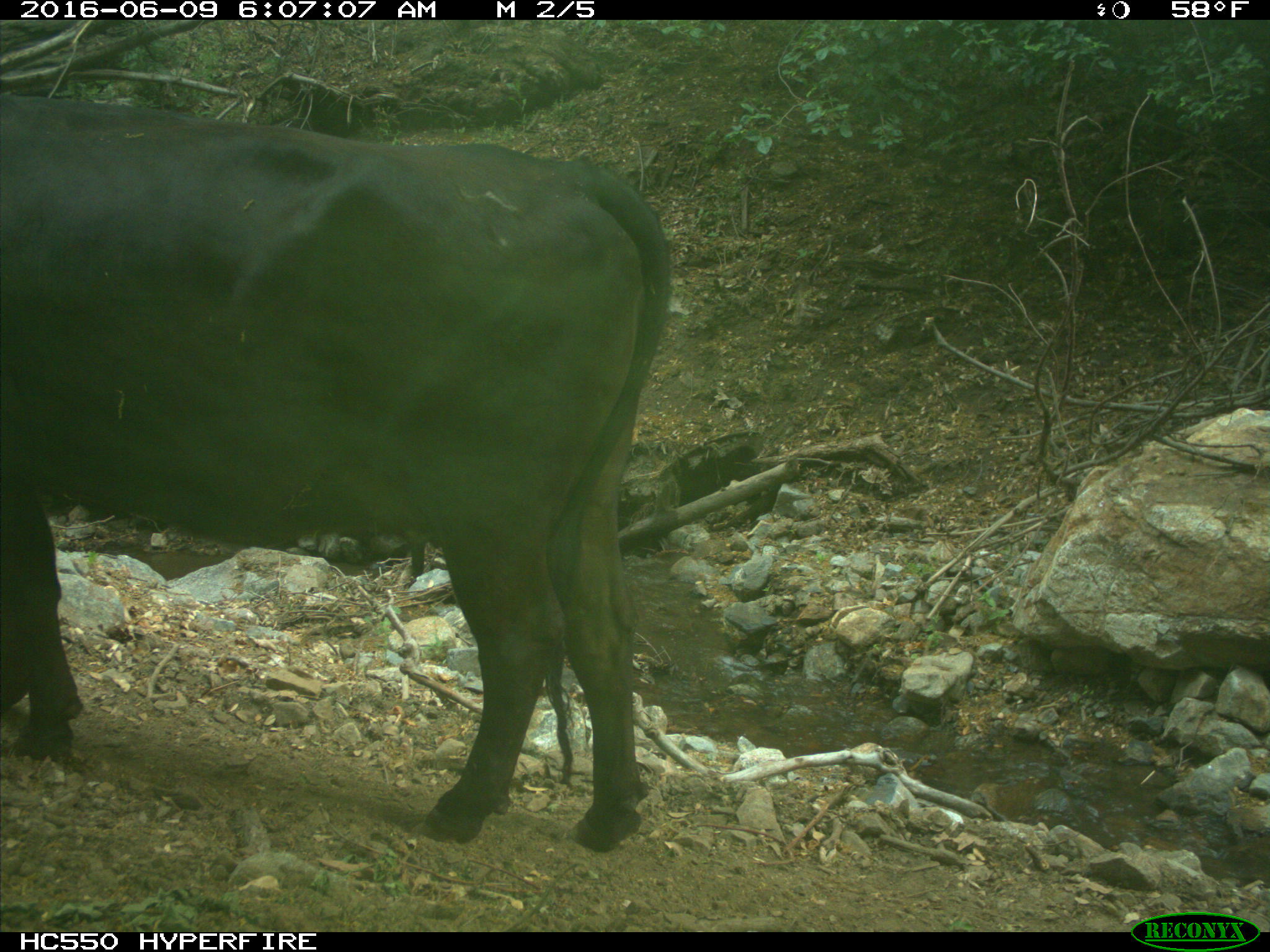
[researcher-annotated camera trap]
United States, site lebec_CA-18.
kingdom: Animalia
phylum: Chordata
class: Mammalia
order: Artiodactyla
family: Bovidae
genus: Bos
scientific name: Bos taurus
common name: domestic cow